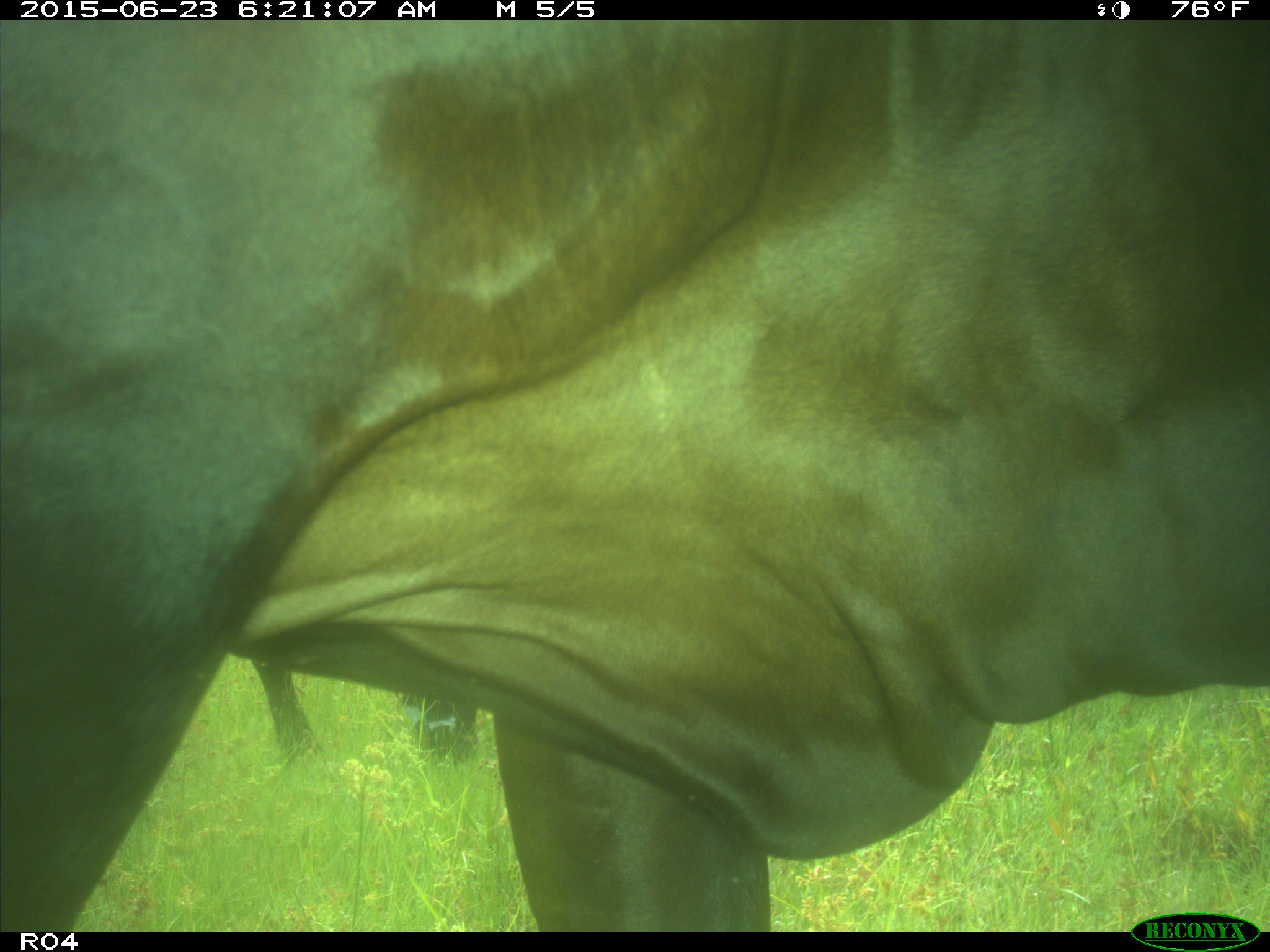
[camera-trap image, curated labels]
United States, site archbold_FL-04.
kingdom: Animalia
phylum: Chordata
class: Mammalia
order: Artiodactyla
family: Bovidae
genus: Bos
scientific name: Bos taurus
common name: domestic cow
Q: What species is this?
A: Bos taurus (domestic cow).